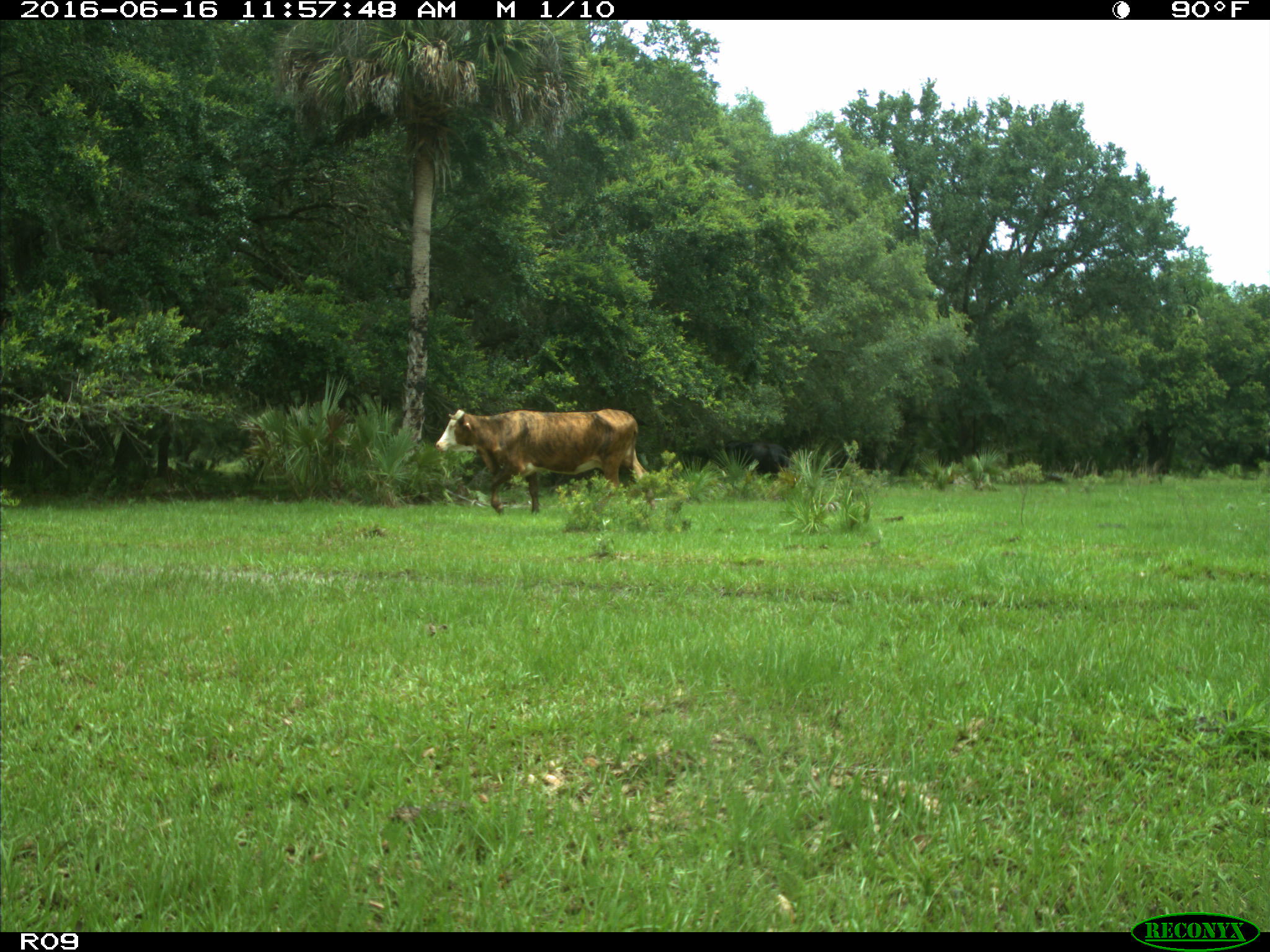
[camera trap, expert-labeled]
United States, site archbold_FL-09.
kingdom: Animalia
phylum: Chordata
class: Mammalia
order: Artiodactyla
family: Bovidae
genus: Bos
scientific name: Bos taurus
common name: domestic cow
Bos taurus (domestic cow).